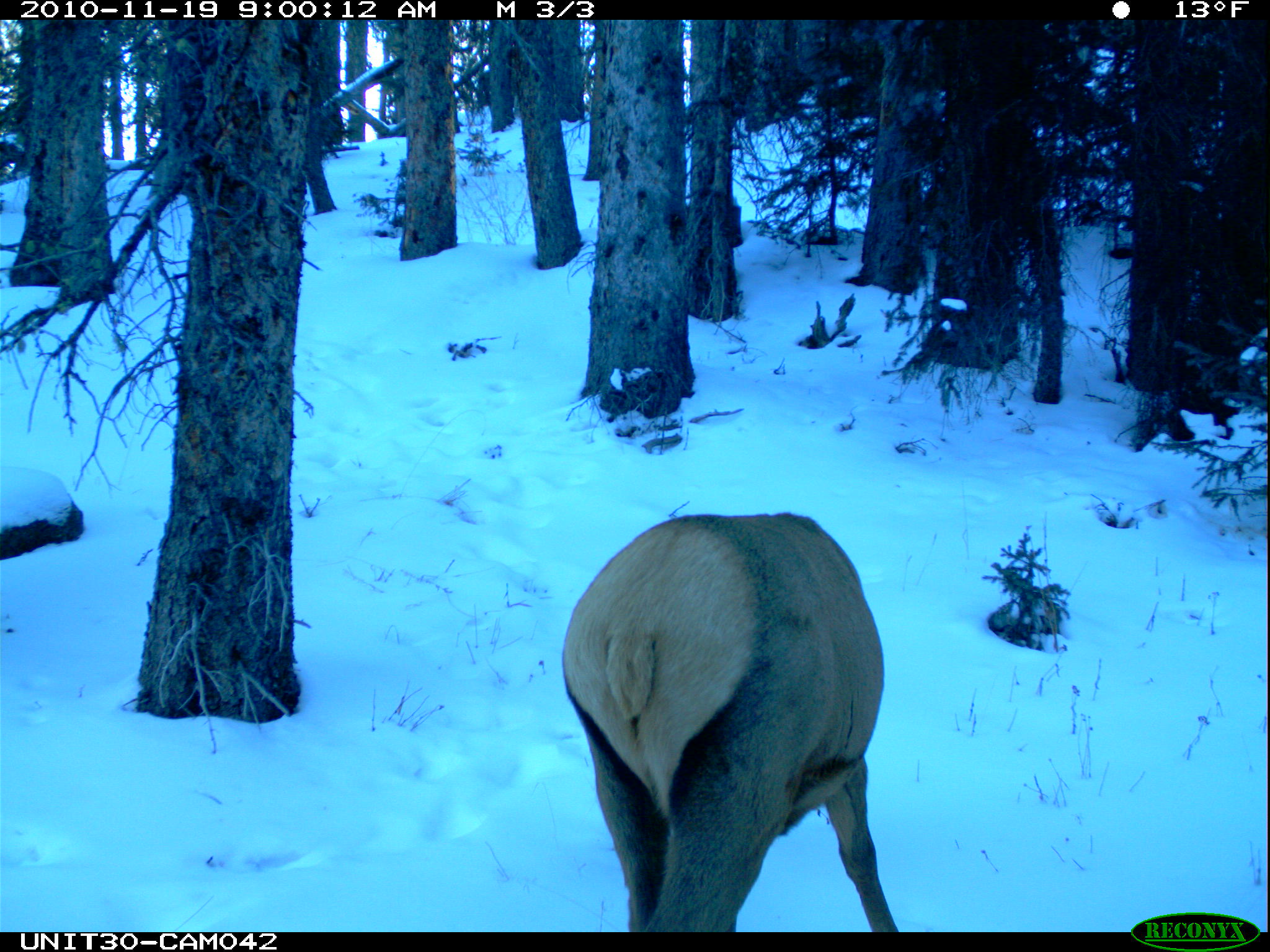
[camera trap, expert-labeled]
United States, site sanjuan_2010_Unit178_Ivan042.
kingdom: Animalia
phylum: Chordata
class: Mammalia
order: Artiodactyla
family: Cervidae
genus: Cervus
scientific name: Cervus elaphus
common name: red deer